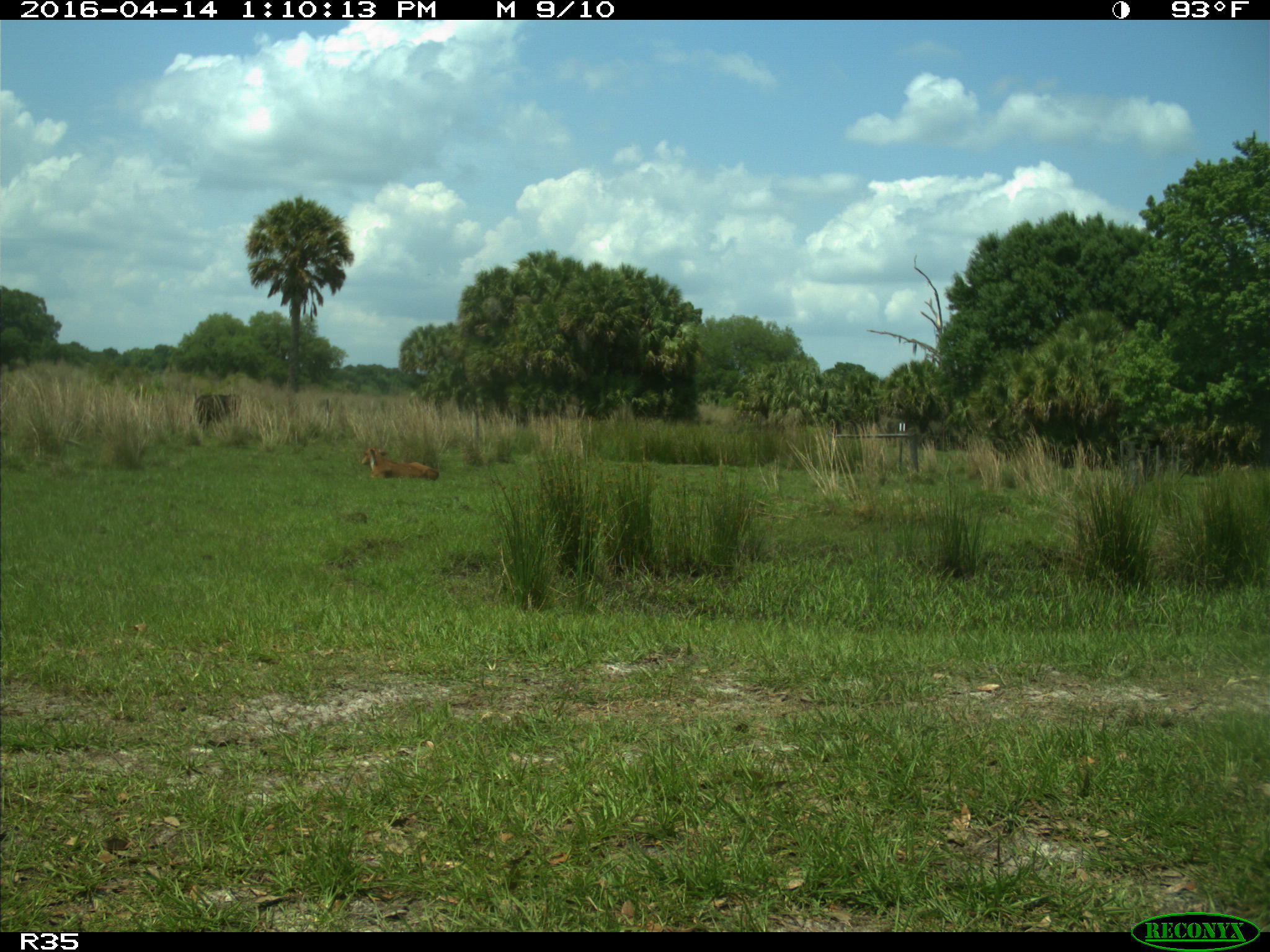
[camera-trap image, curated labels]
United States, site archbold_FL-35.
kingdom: Animalia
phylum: Chordata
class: Mammalia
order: Artiodactyla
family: Bovidae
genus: Bos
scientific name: Bos taurus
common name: domestic cow